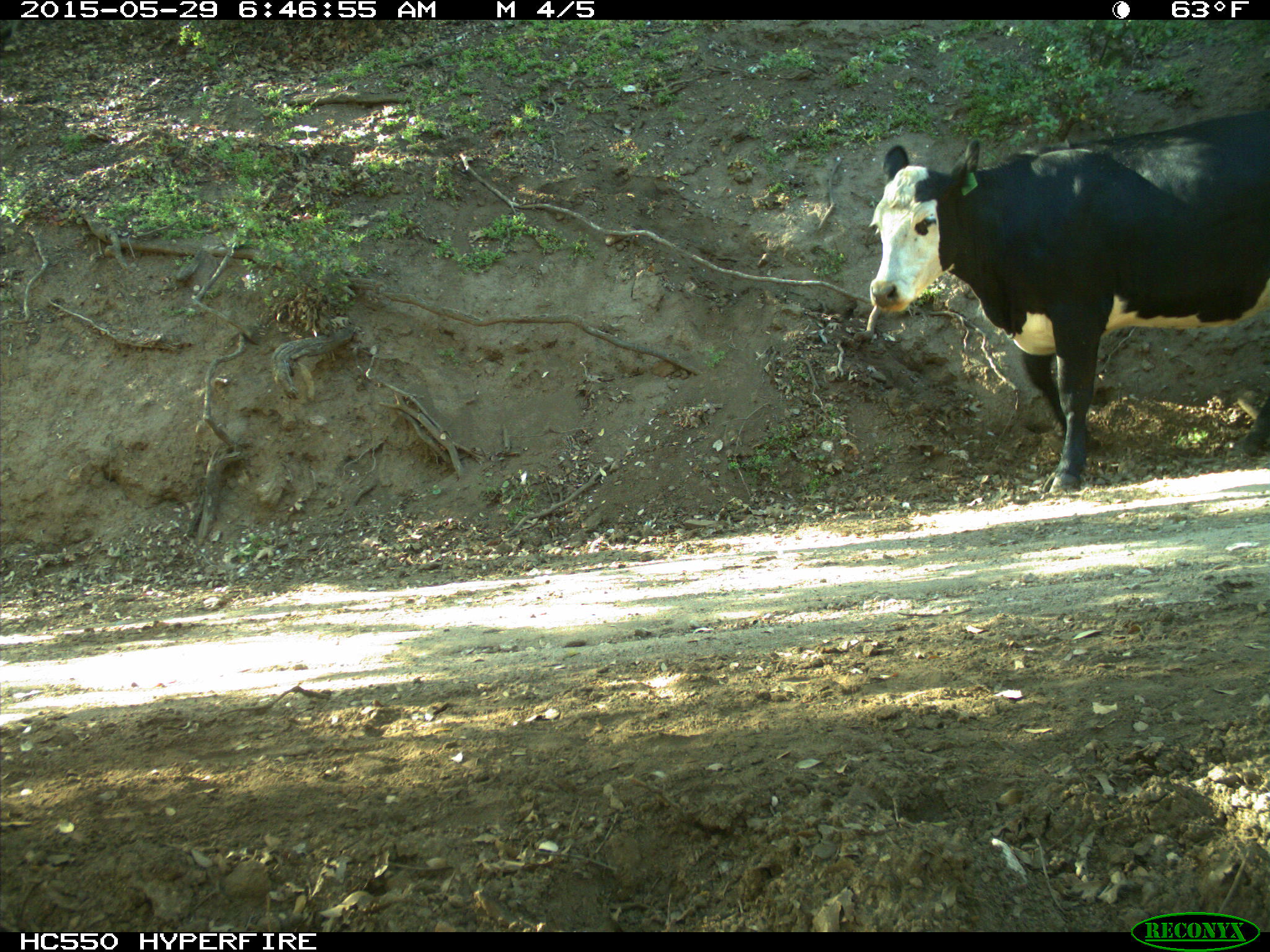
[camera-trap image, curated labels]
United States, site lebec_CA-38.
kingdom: Animalia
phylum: Chordata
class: Mammalia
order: Artiodactyla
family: Bovidae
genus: Bos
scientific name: Bos taurus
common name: domestic cow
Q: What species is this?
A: Bos taurus (domestic cow).